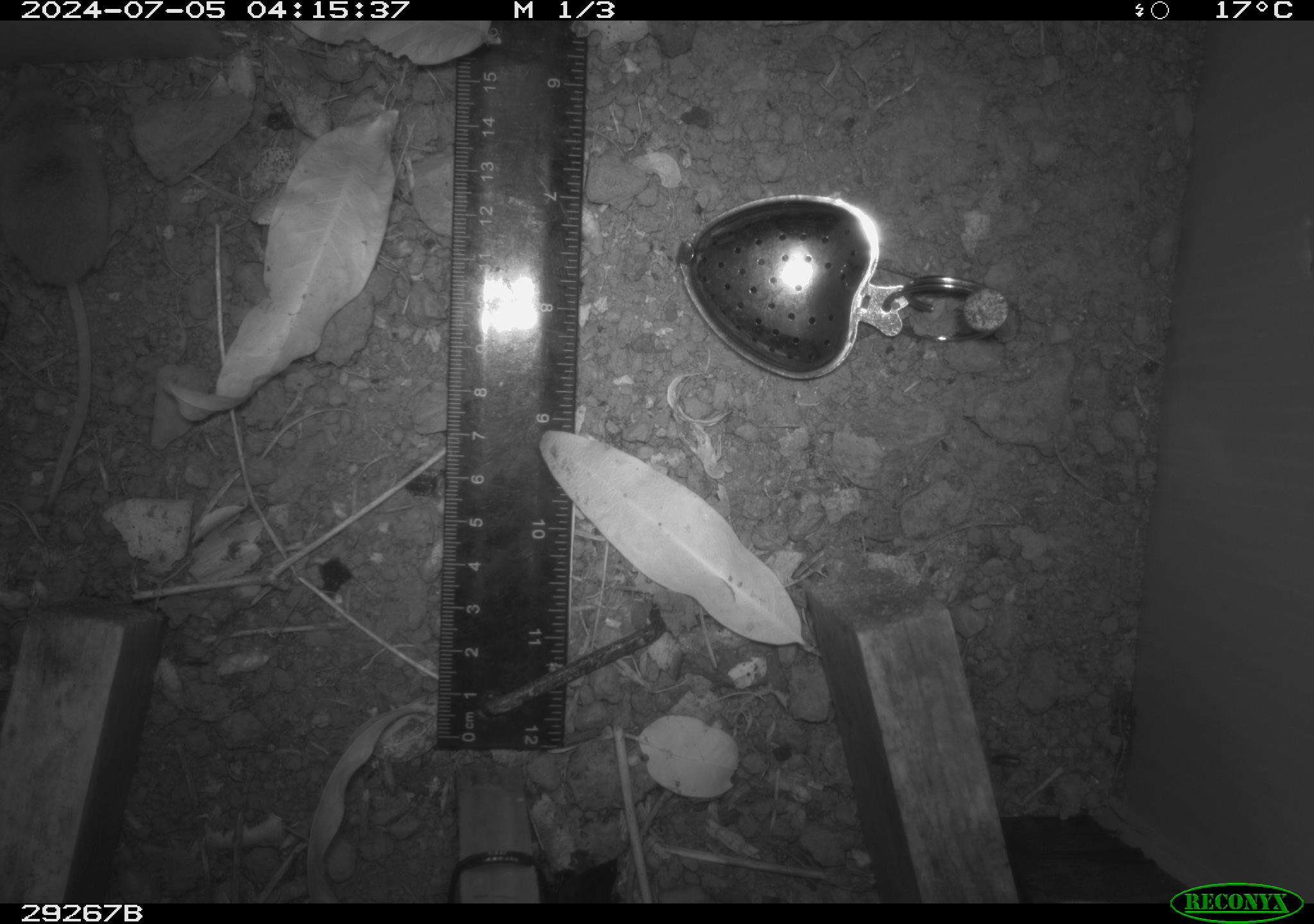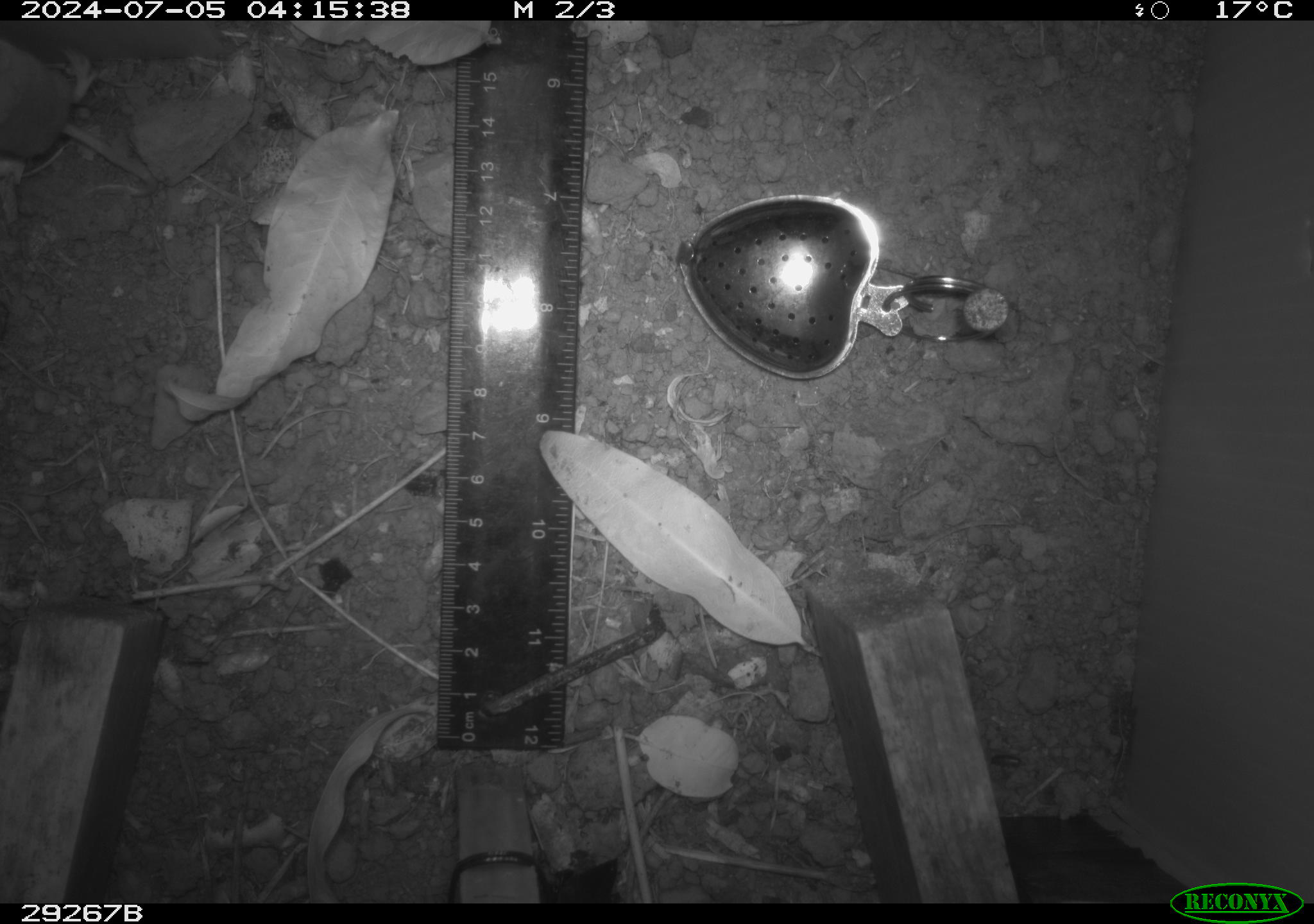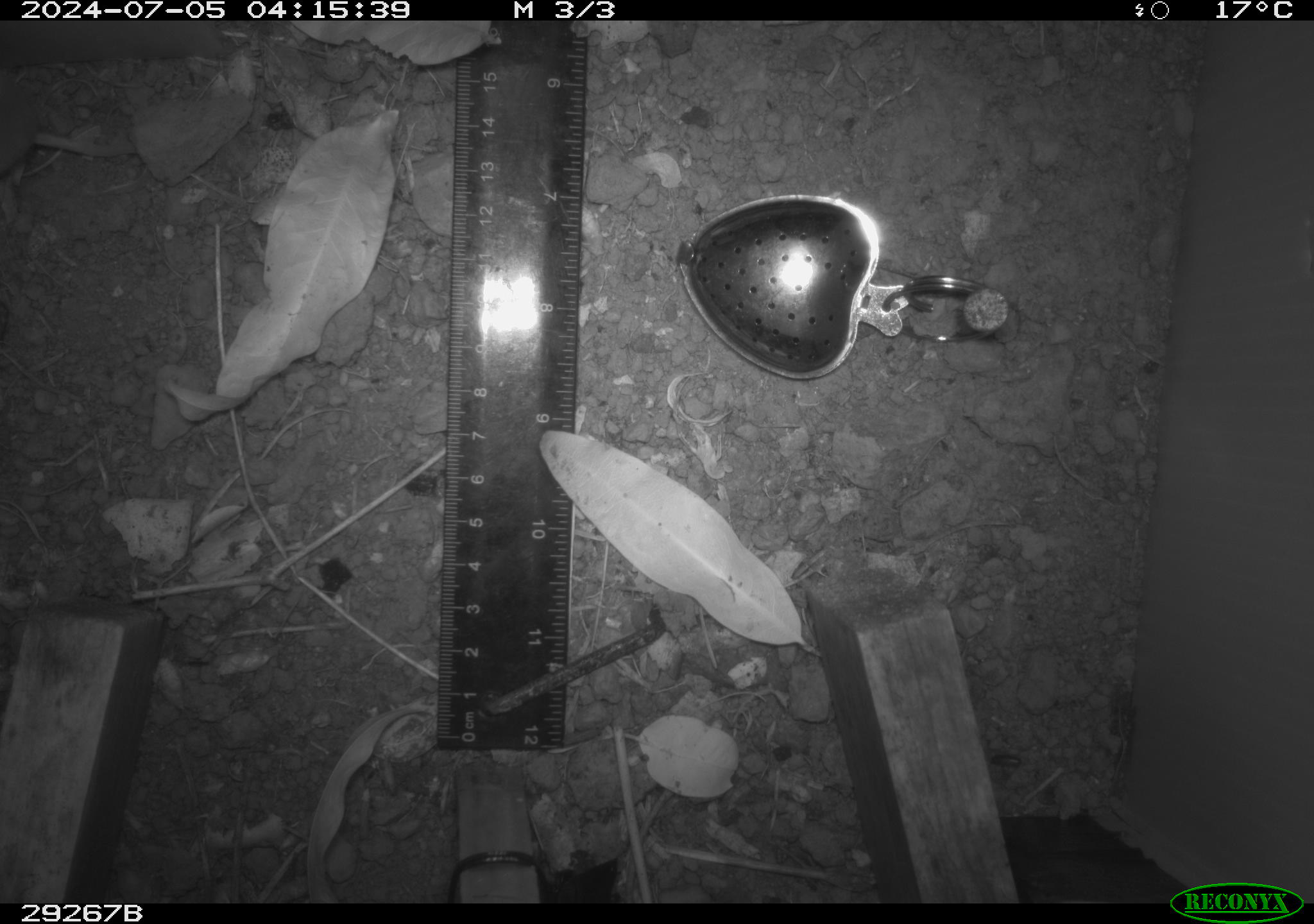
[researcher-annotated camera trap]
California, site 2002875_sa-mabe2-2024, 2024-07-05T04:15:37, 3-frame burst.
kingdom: Animalia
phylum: Chordata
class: Mammalia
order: Eulipotyphla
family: Soricidae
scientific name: Soricidae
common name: shrews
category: soricidae family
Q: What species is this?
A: Soricidae family (shrews) (Soricidae).